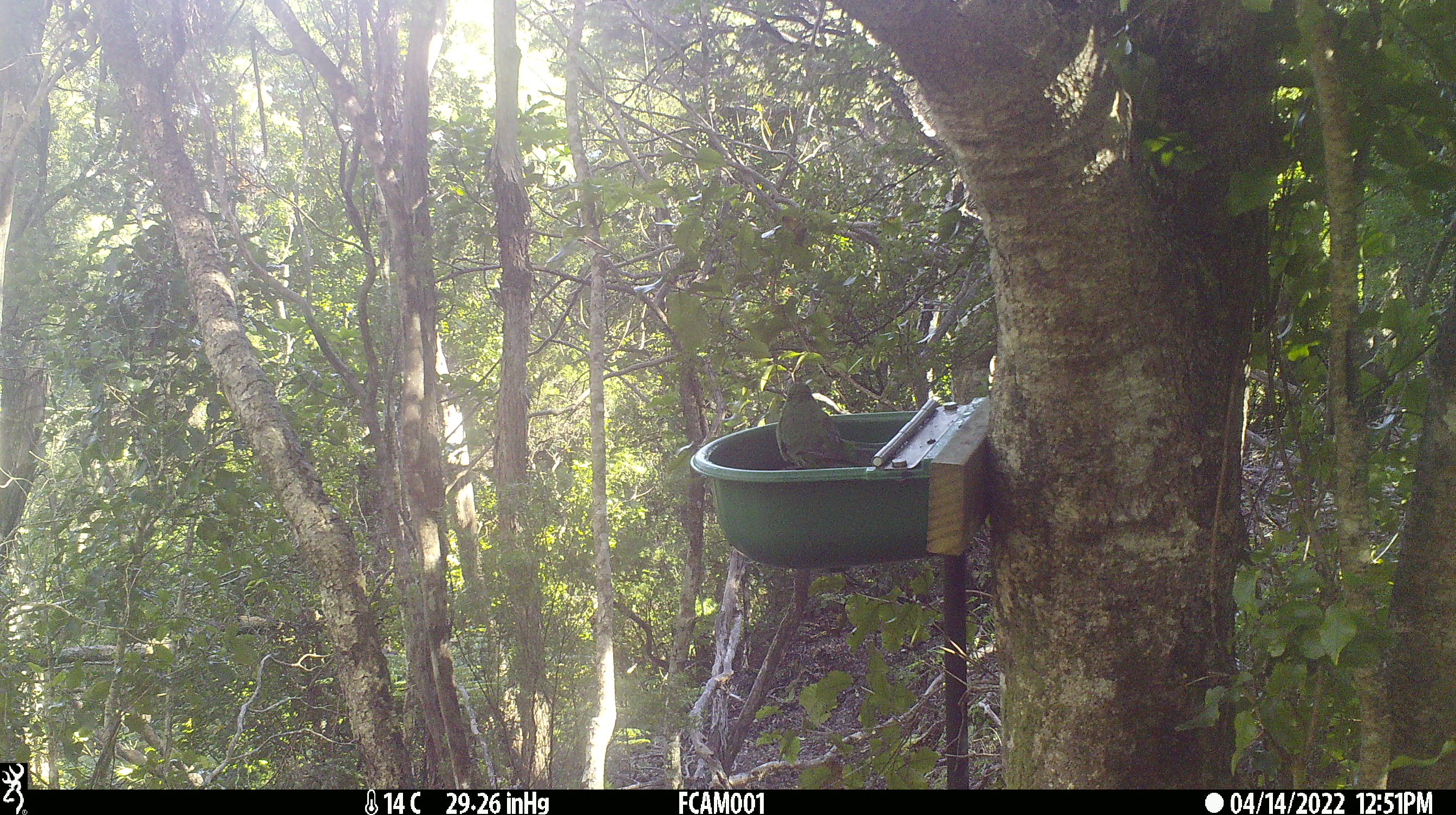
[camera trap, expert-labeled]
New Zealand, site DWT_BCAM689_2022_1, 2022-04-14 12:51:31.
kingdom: Animalia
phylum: Chordata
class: Aves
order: Psittaciformes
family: Psittaculidae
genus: Cyanoramphus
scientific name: Cyanoramphus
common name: parakeet